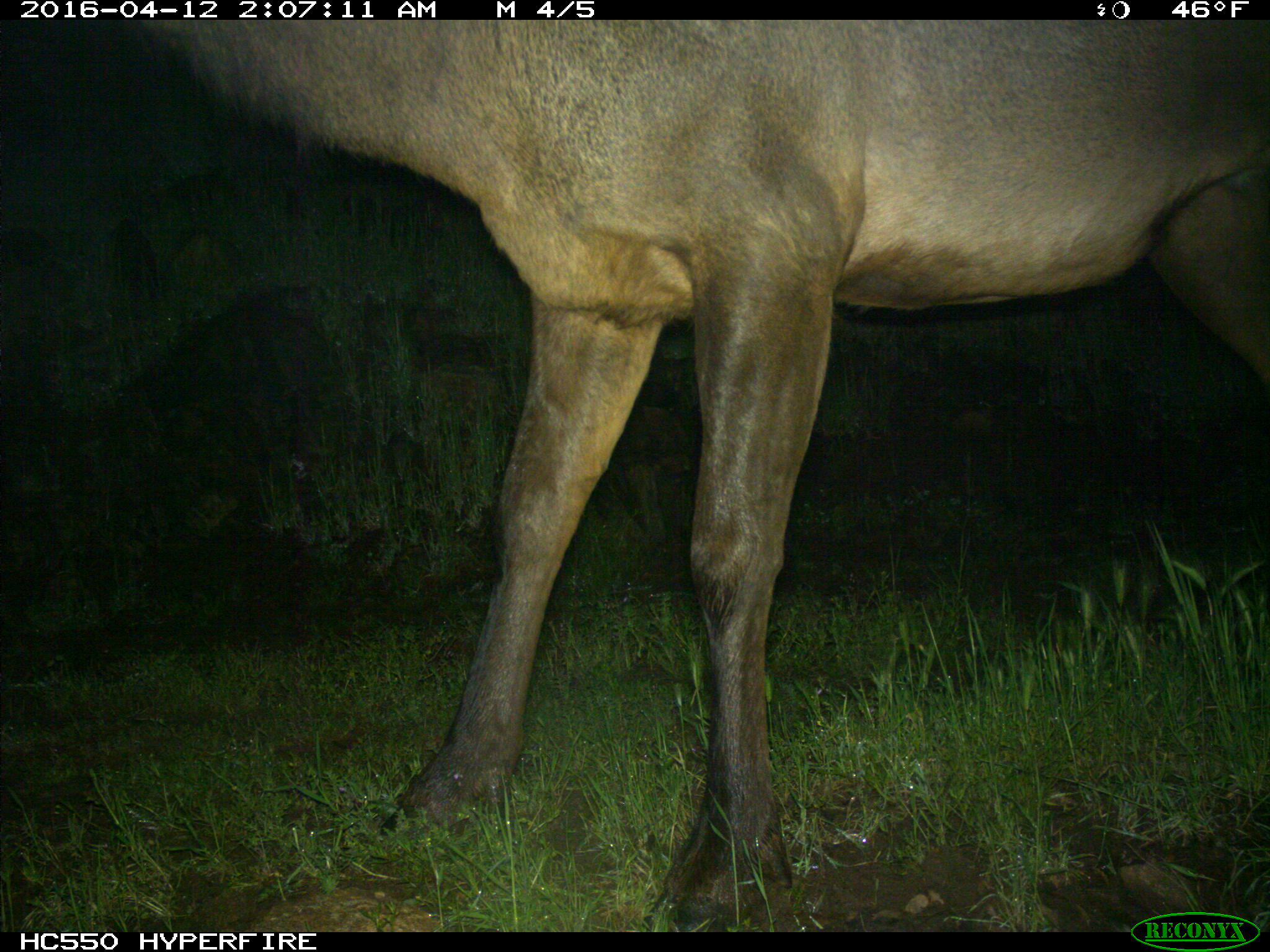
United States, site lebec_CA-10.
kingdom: Animalia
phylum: Chordata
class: Mammalia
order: Artiodactyla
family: Cervidae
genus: Cervus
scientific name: Cervus canadensis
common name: elk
Cervus canadensis (elk).